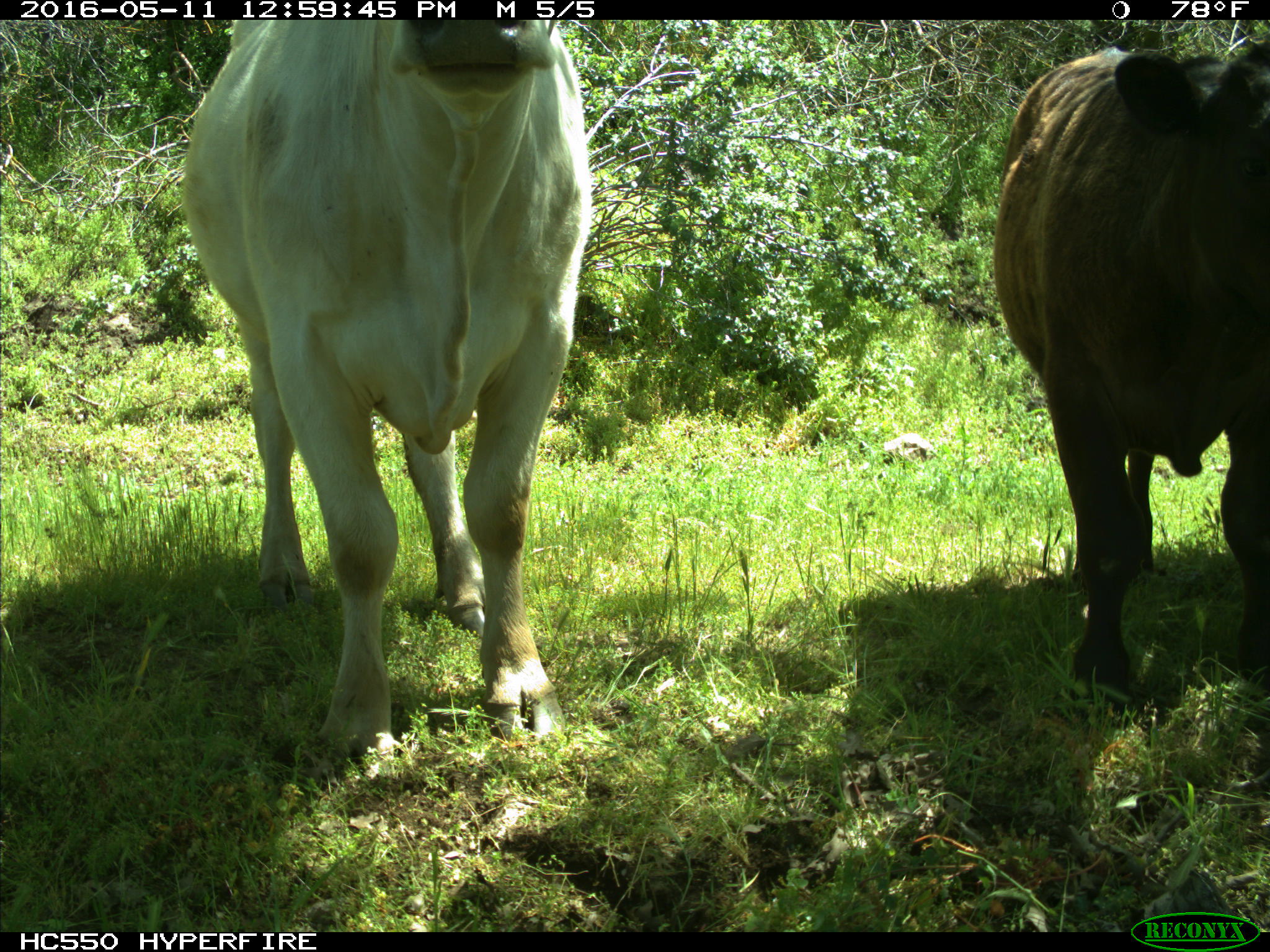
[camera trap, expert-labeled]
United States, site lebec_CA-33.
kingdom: Animalia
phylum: Chordata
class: Mammalia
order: Artiodactyla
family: Bovidae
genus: Bos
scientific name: Bos taurus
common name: domestic cow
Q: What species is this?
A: Bos taurus (domestic cow).